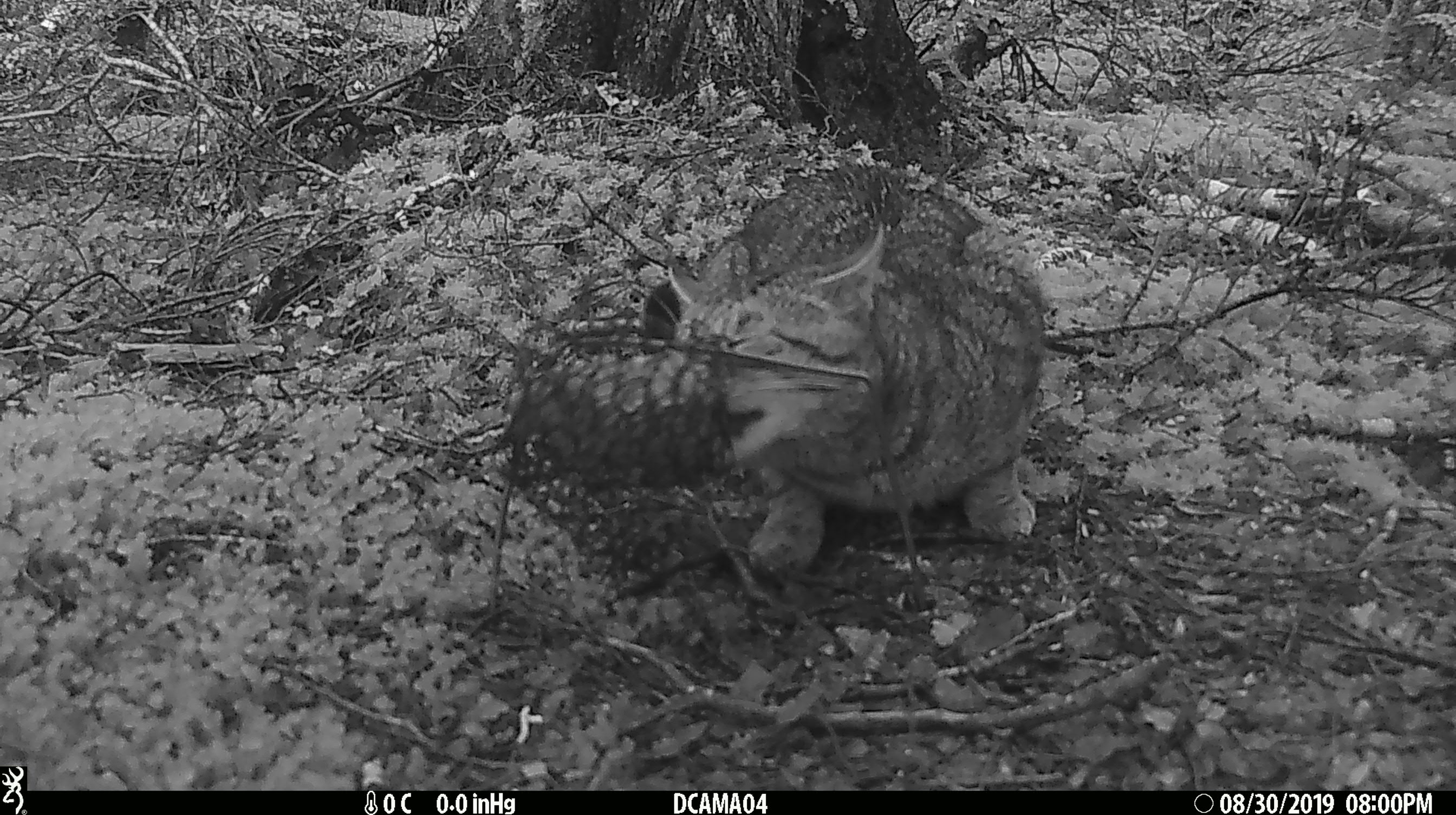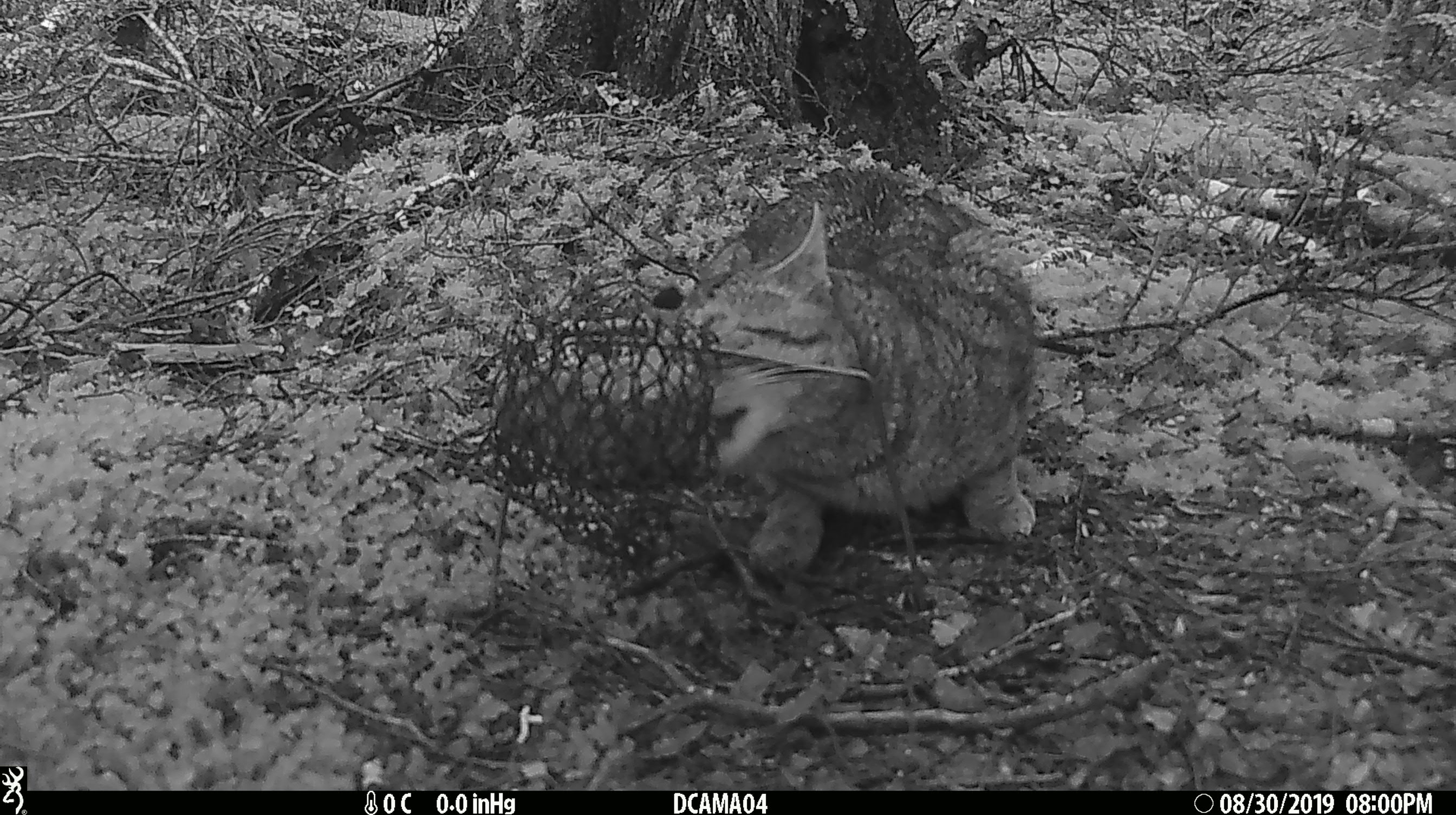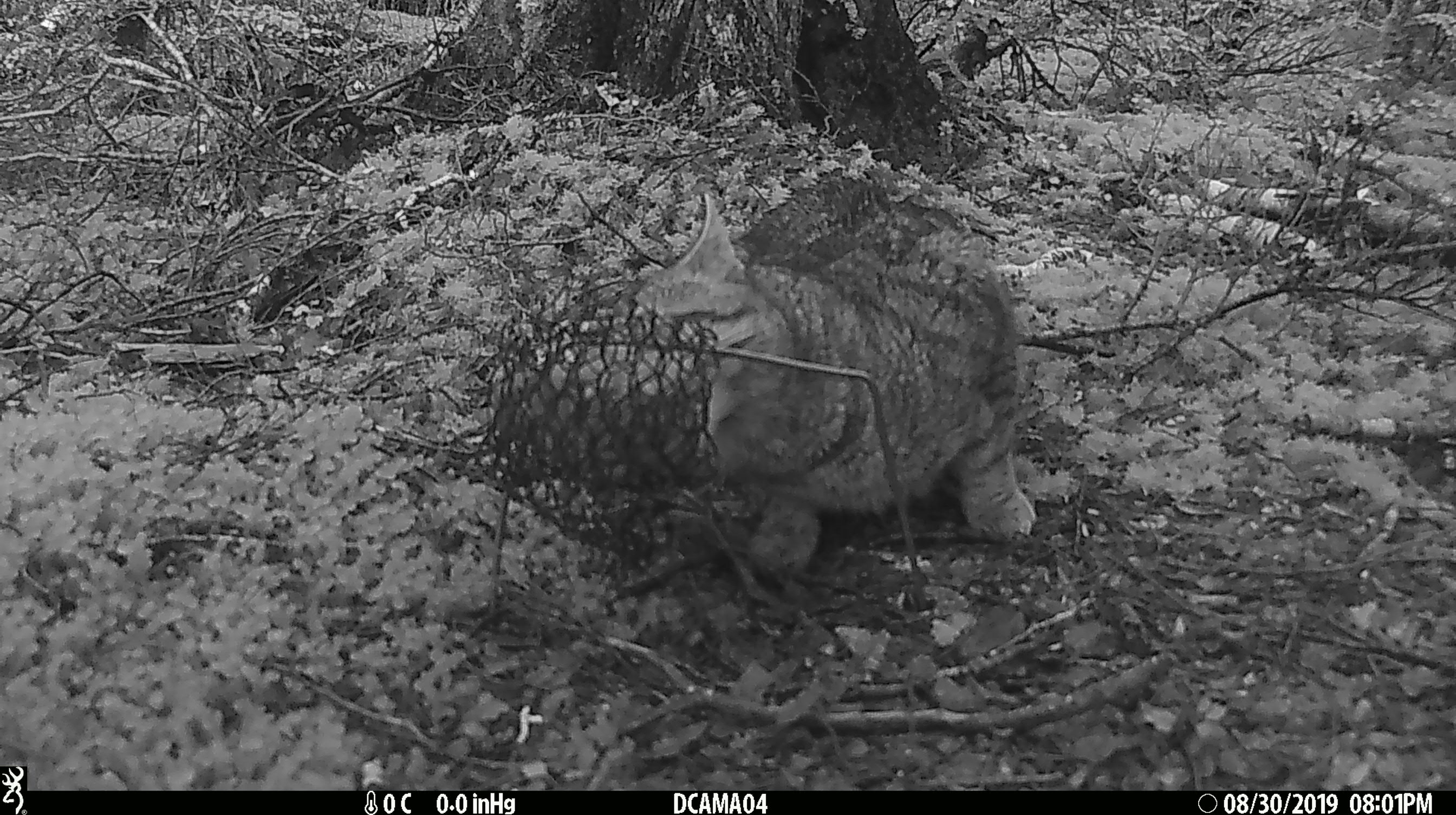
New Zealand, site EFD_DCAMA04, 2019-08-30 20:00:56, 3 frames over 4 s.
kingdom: Animalia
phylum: Chordata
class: Mammalia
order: Carnivora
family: Felidae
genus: Felis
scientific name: Felis catus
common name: domestic cat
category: cat